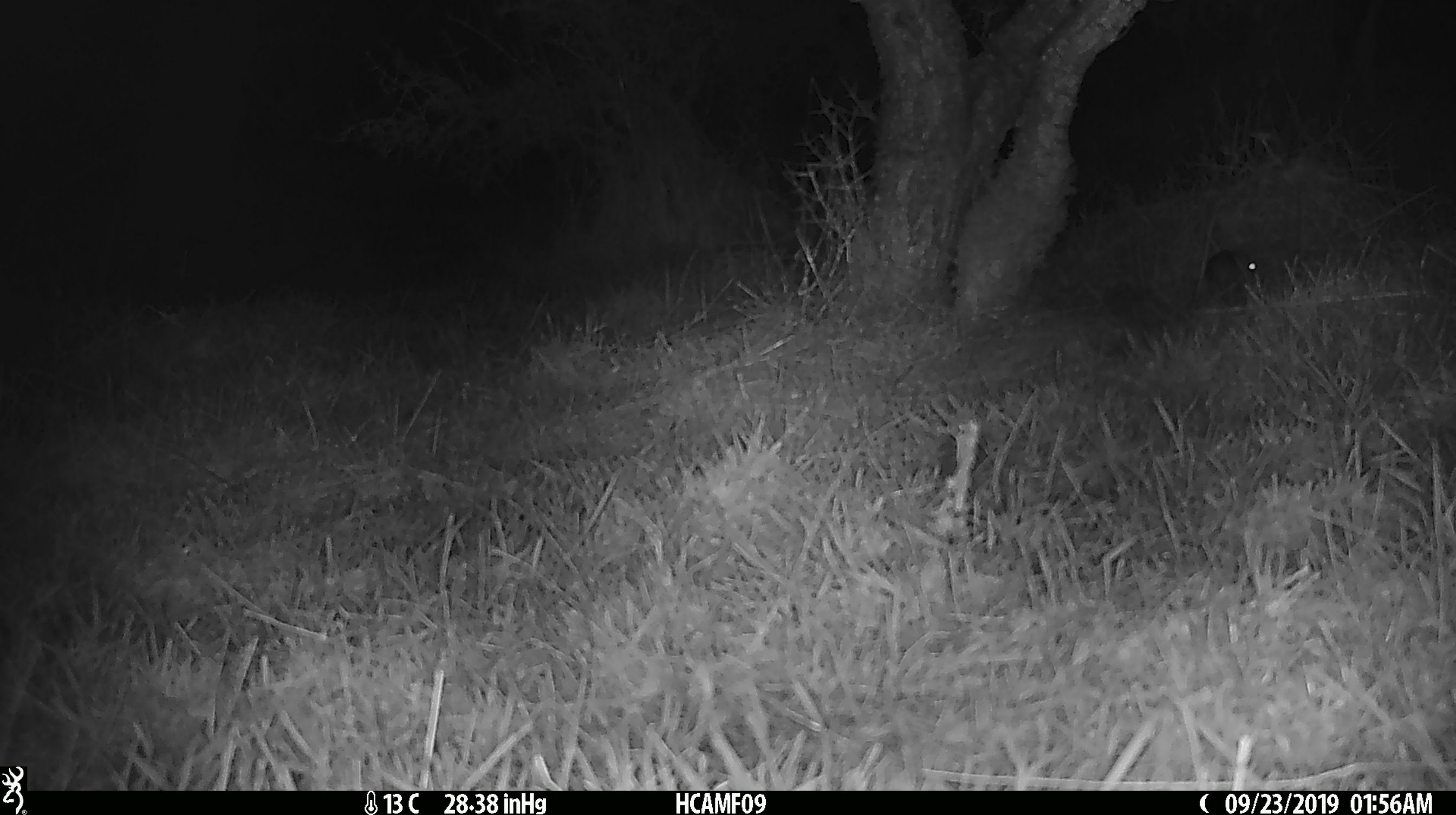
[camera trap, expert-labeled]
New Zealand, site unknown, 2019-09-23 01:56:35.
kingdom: Animalia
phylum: Chordata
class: Mammalia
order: Rodentia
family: Muridae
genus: Mus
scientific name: Mus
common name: mouse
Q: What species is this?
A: Mouse (Mus).